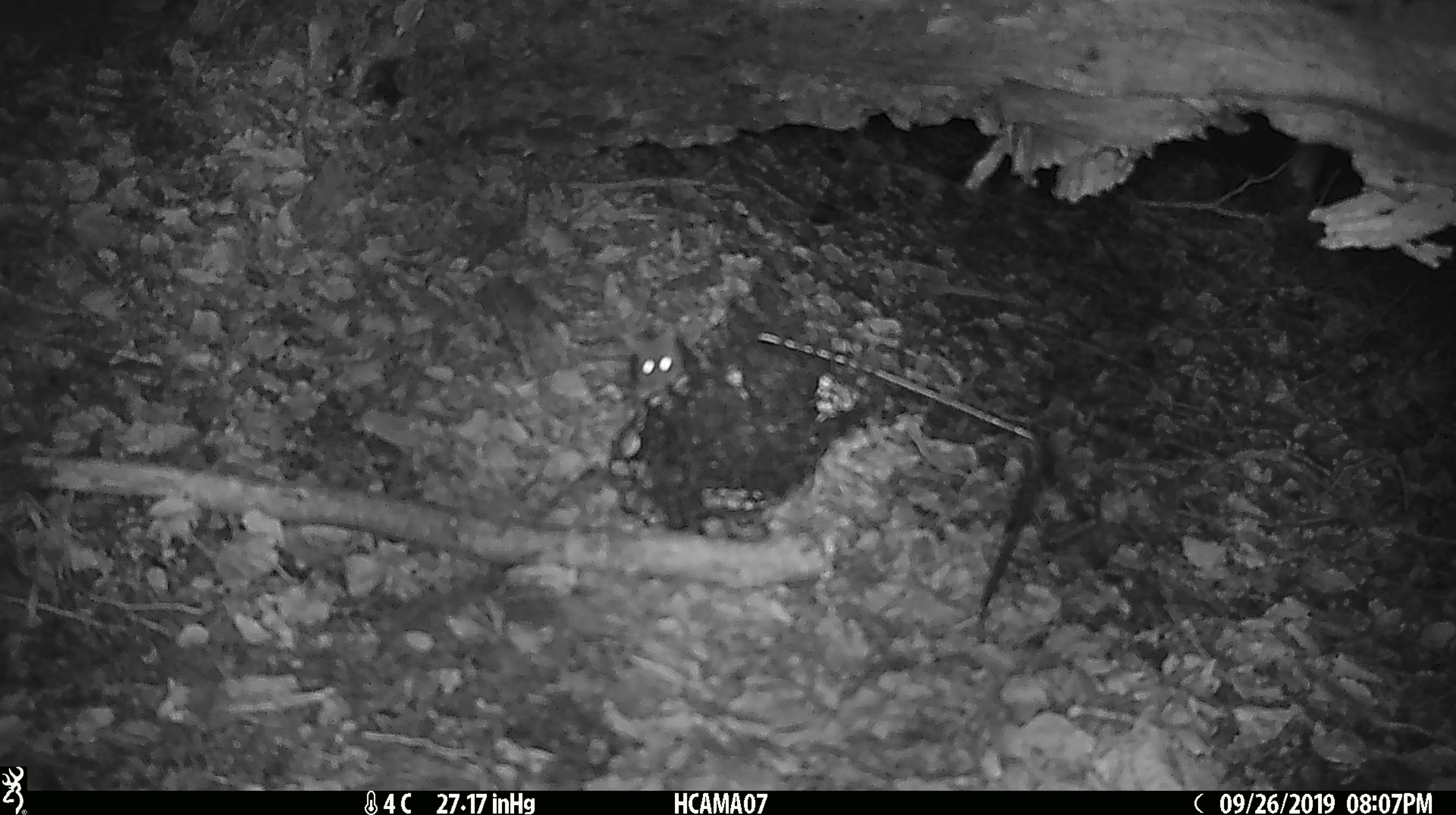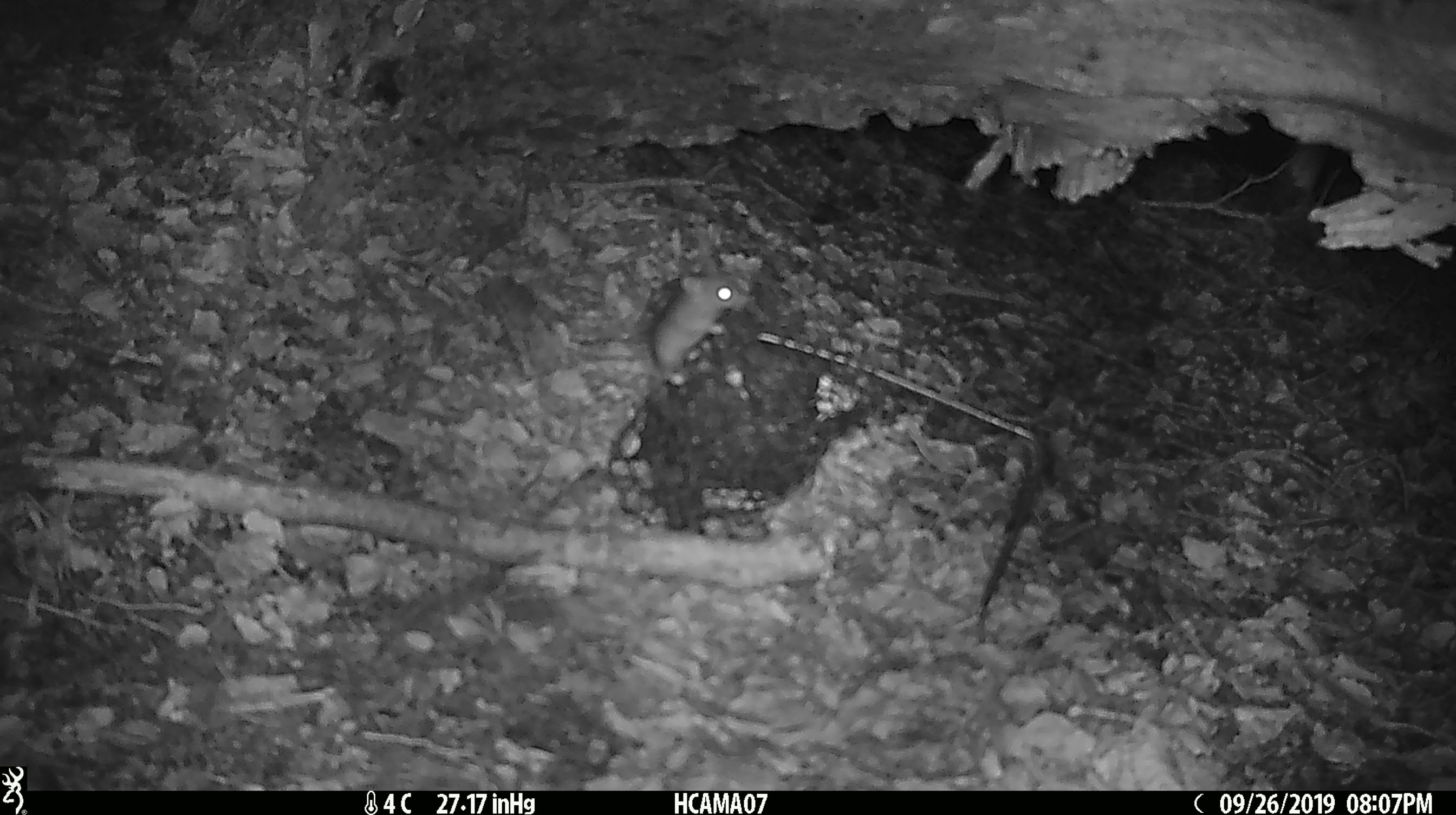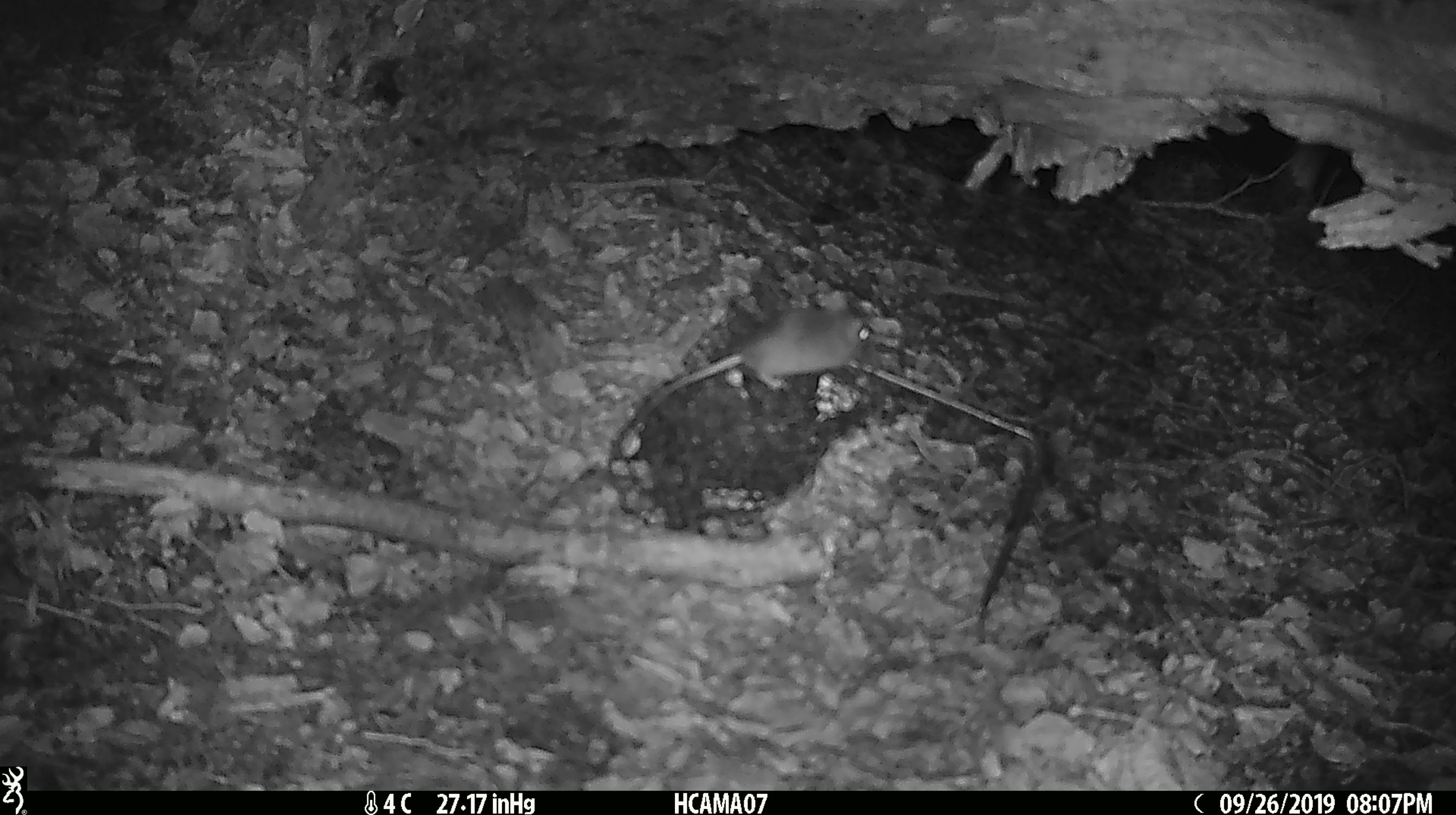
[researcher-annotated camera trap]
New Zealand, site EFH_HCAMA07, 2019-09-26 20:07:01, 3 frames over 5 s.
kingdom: Animalia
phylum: Chordata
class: Mammalia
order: Rodentia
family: Muridae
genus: Mus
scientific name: Mus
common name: mouse